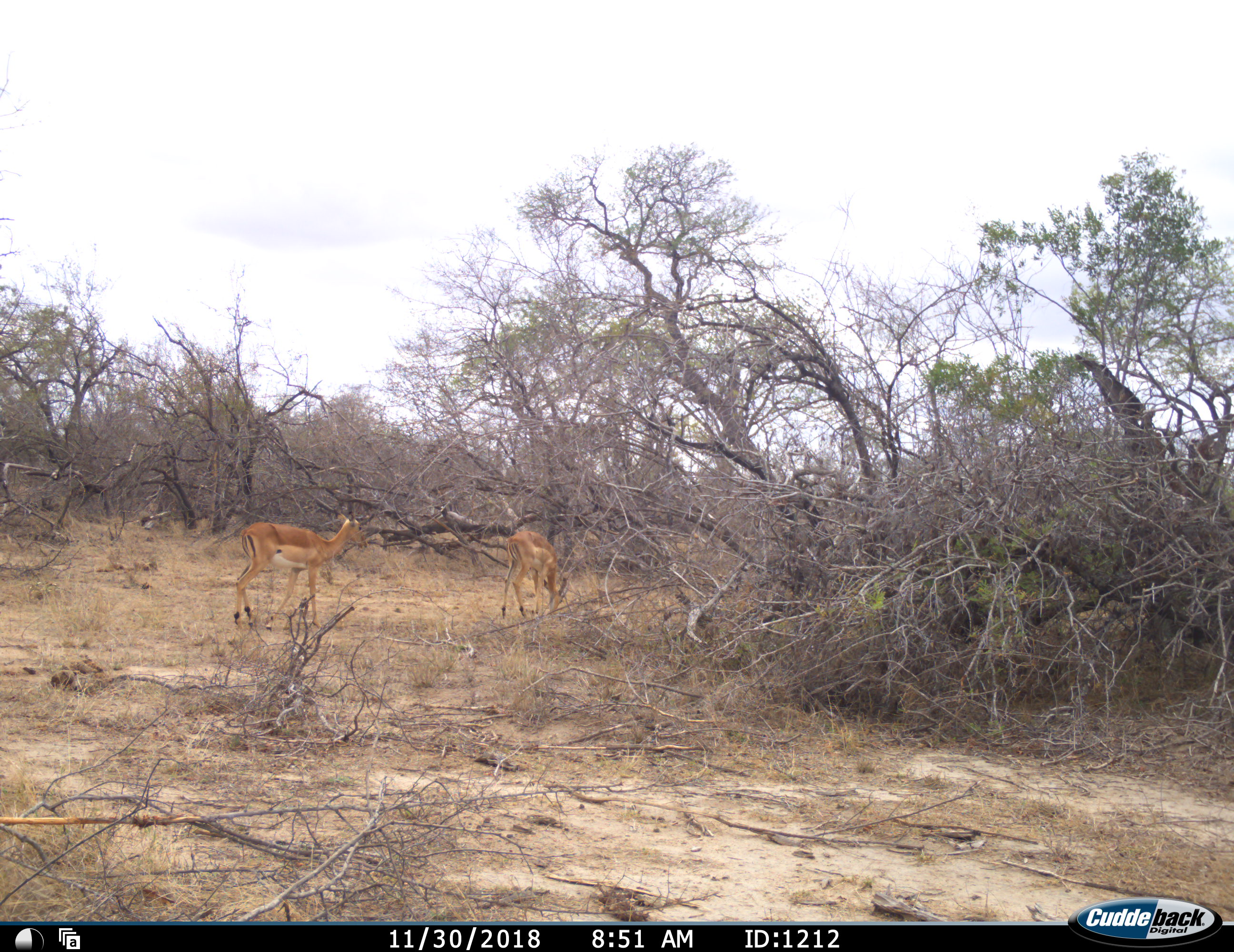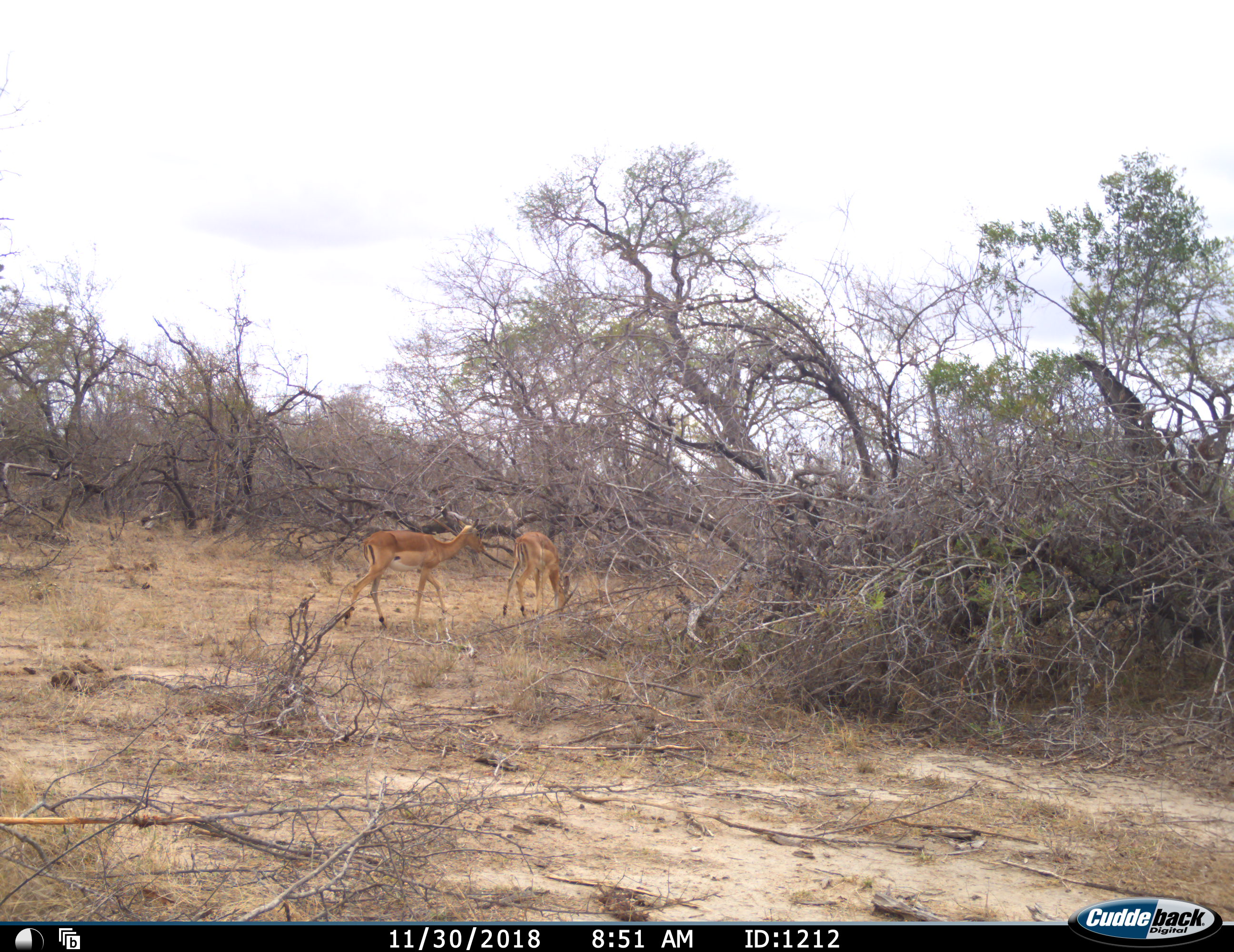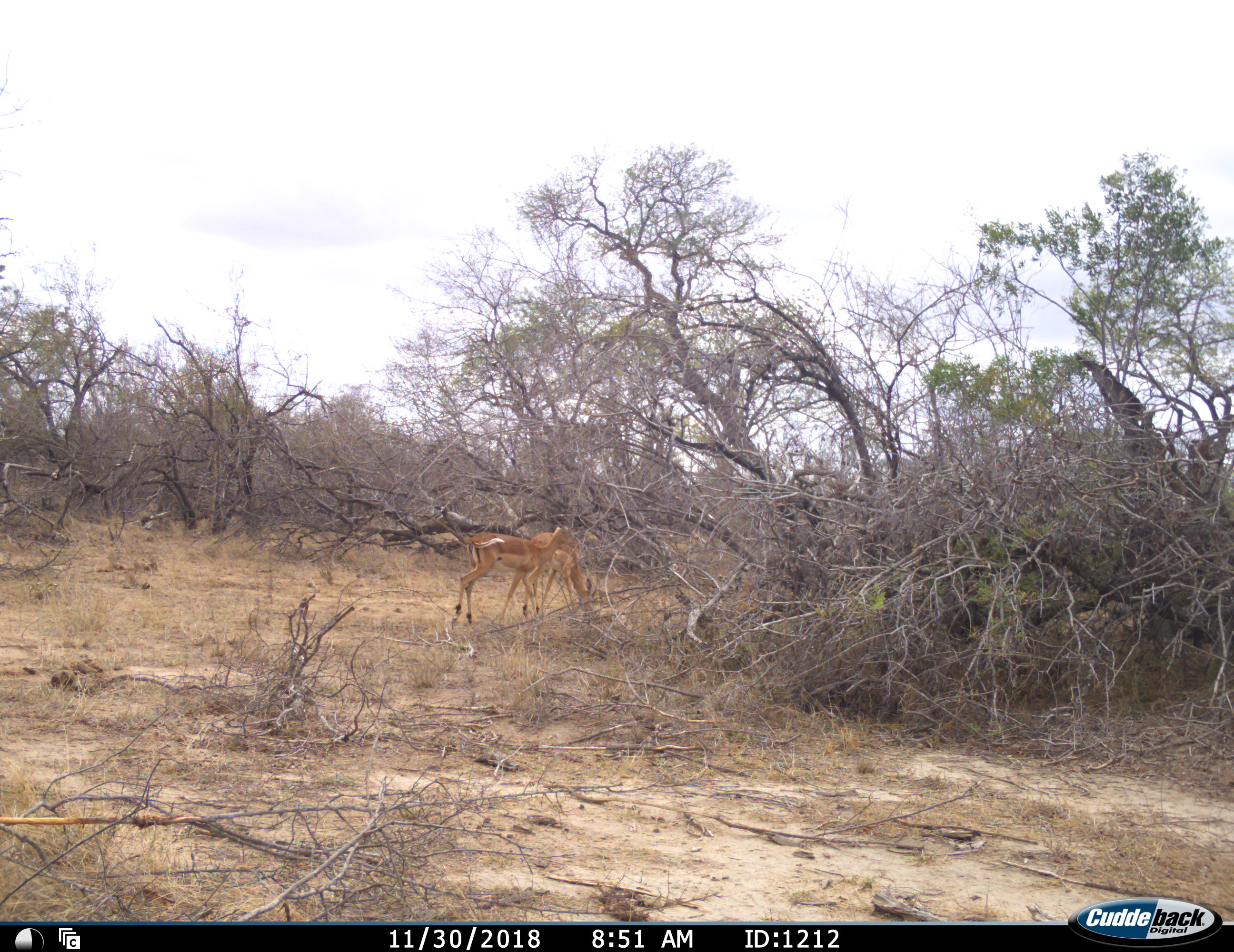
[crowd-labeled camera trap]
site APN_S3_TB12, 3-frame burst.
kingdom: Animalia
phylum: Chordata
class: Mammalia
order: Artiodactyla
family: Bovidae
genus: Aepyceros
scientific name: Aepyceros melampus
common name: impala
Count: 2.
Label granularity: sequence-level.